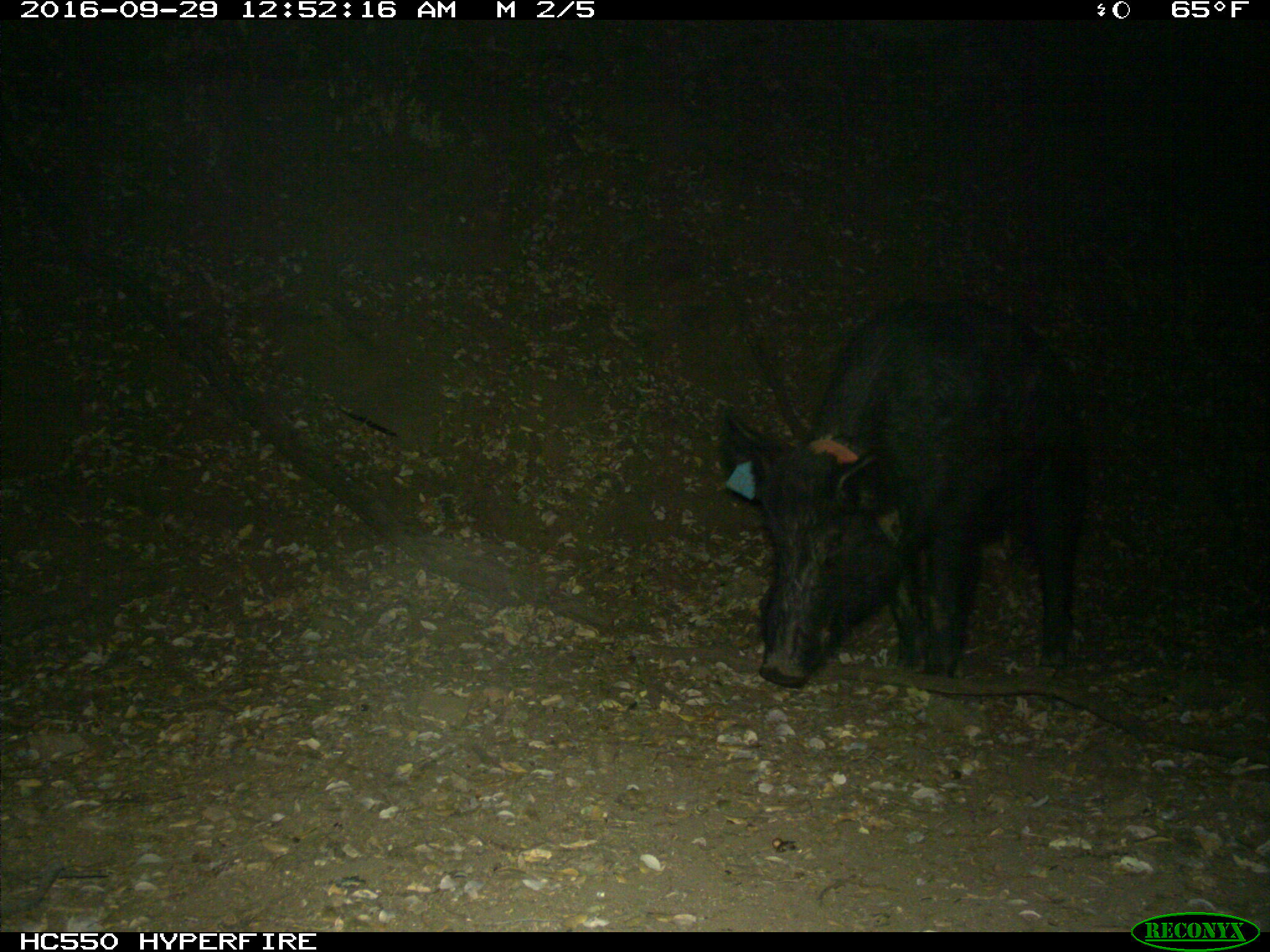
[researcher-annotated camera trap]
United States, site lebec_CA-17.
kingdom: Animalia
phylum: Chordata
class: Mammalia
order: Artiodactyla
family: Suidae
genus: Sus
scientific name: Sus scrofa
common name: wild boar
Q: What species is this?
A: Sus scrofa (wild boar).